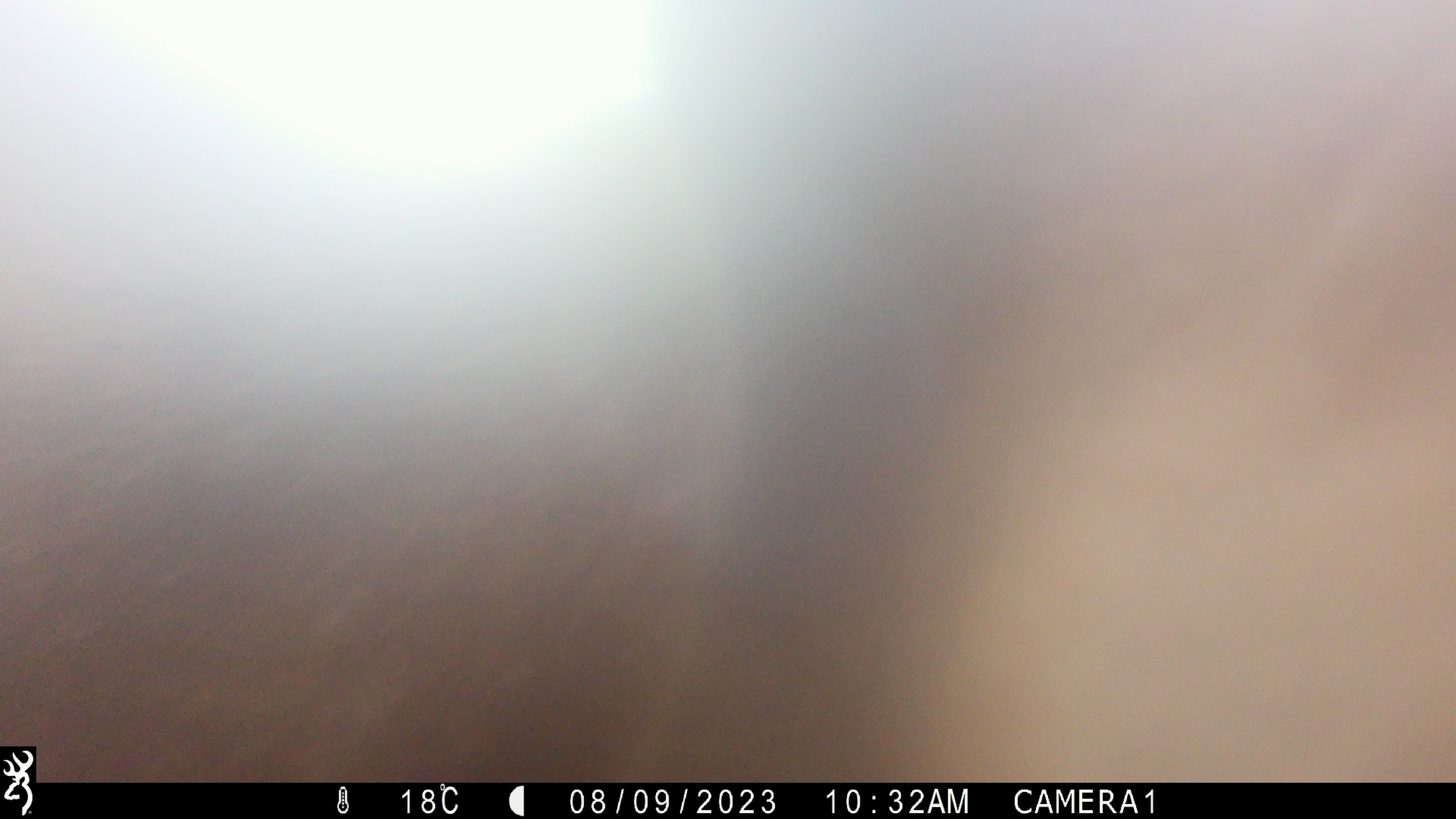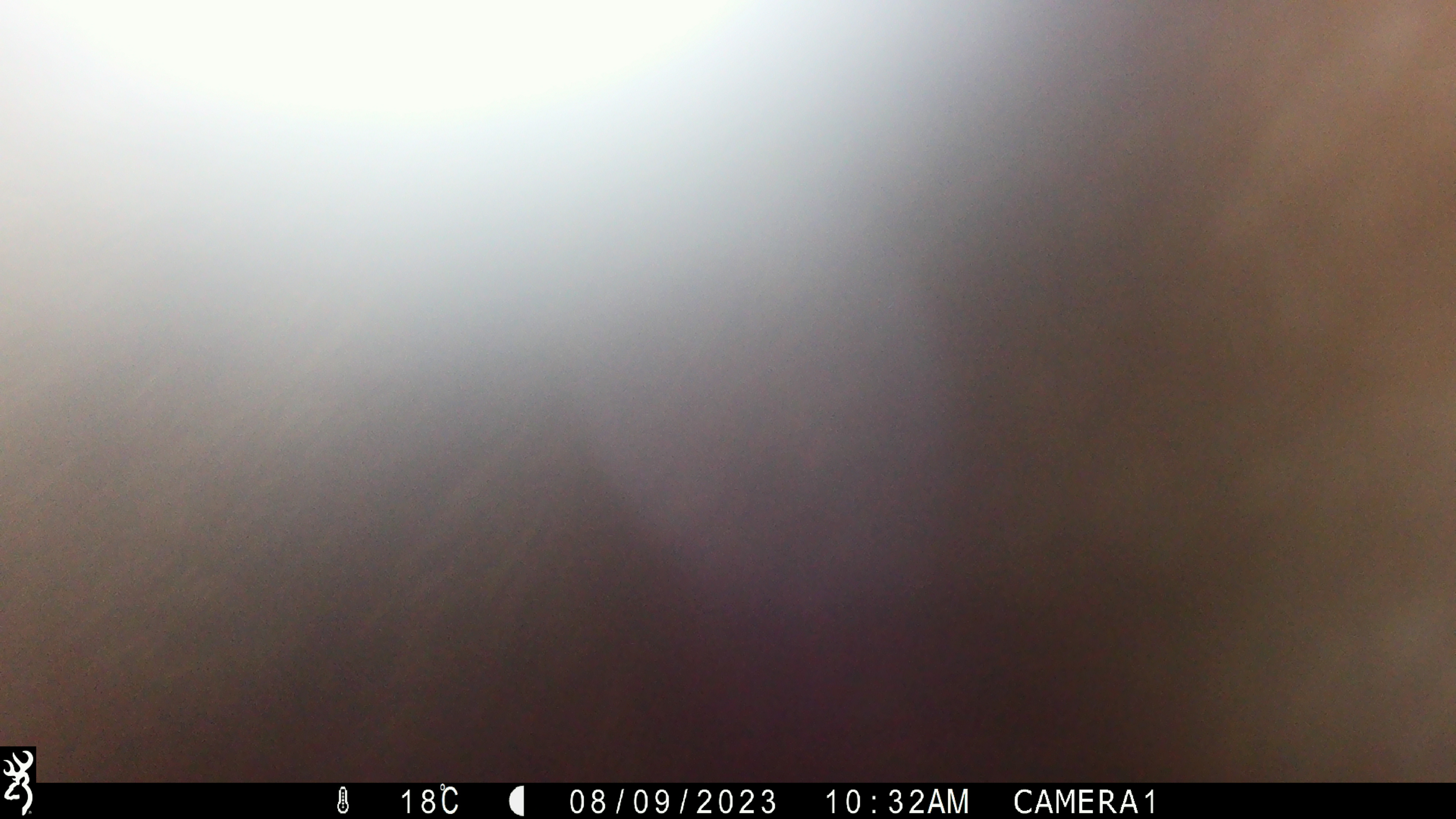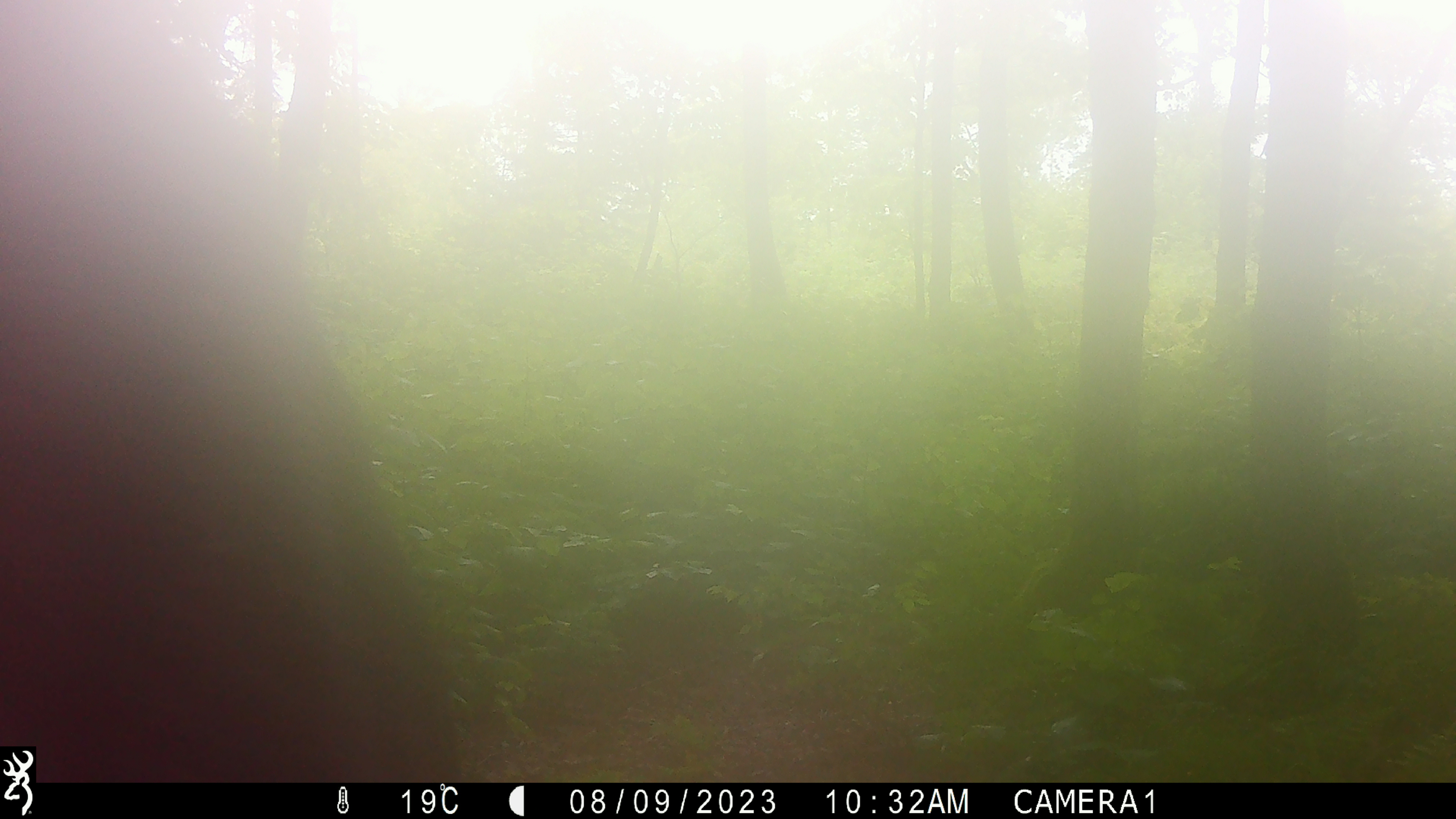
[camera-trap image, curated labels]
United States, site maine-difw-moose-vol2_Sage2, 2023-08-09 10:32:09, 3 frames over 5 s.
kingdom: Animalia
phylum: Chordata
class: Mammalia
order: Artiodactyla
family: Cervidae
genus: Alces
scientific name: Alces alces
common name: moose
Moose (Alces alces).